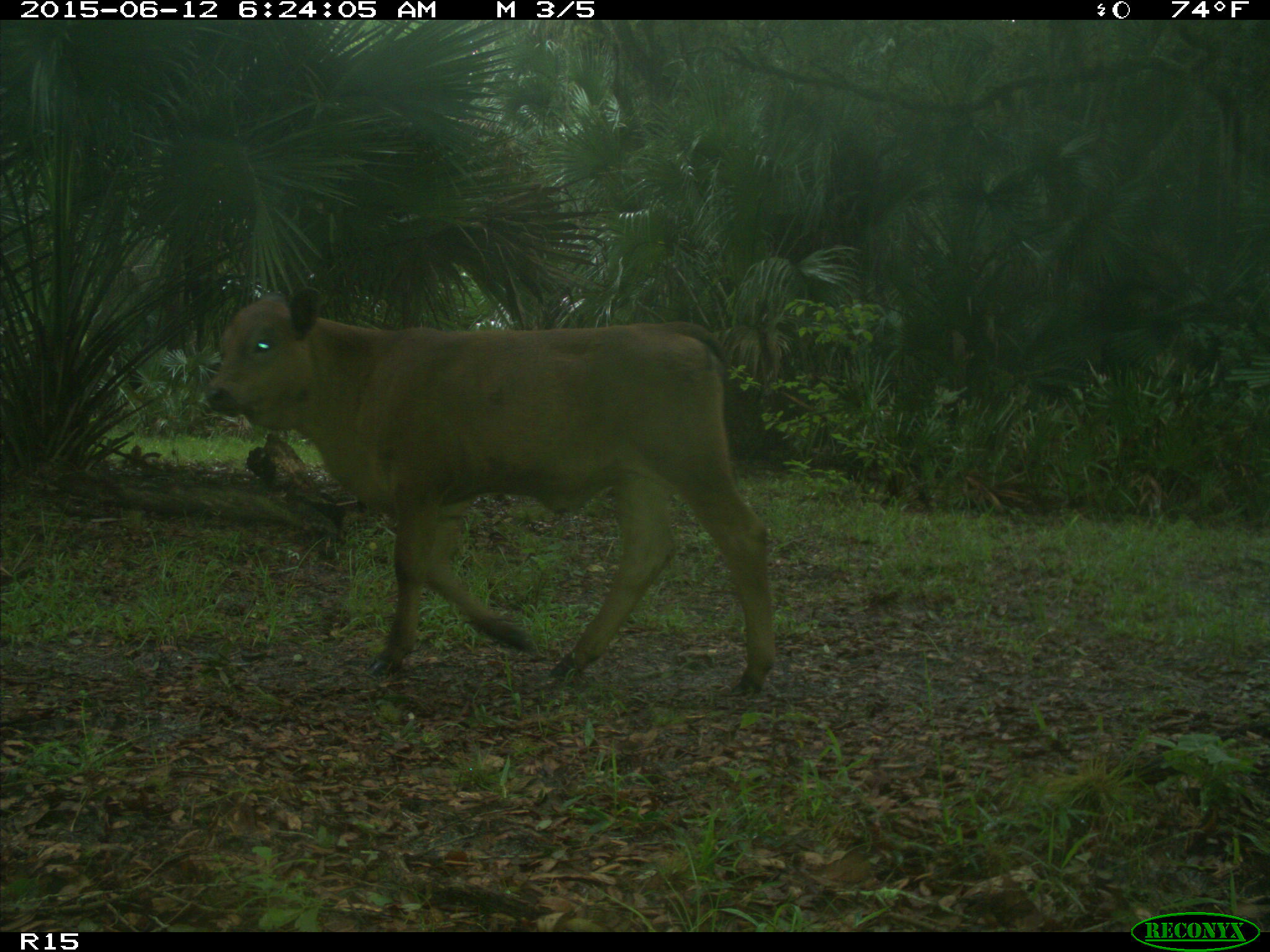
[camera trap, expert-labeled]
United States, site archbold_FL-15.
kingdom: Animalia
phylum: Chordata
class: Mammalia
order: Artiodactyla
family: Bovidae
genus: Bos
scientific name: Bos taurus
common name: domestic cow